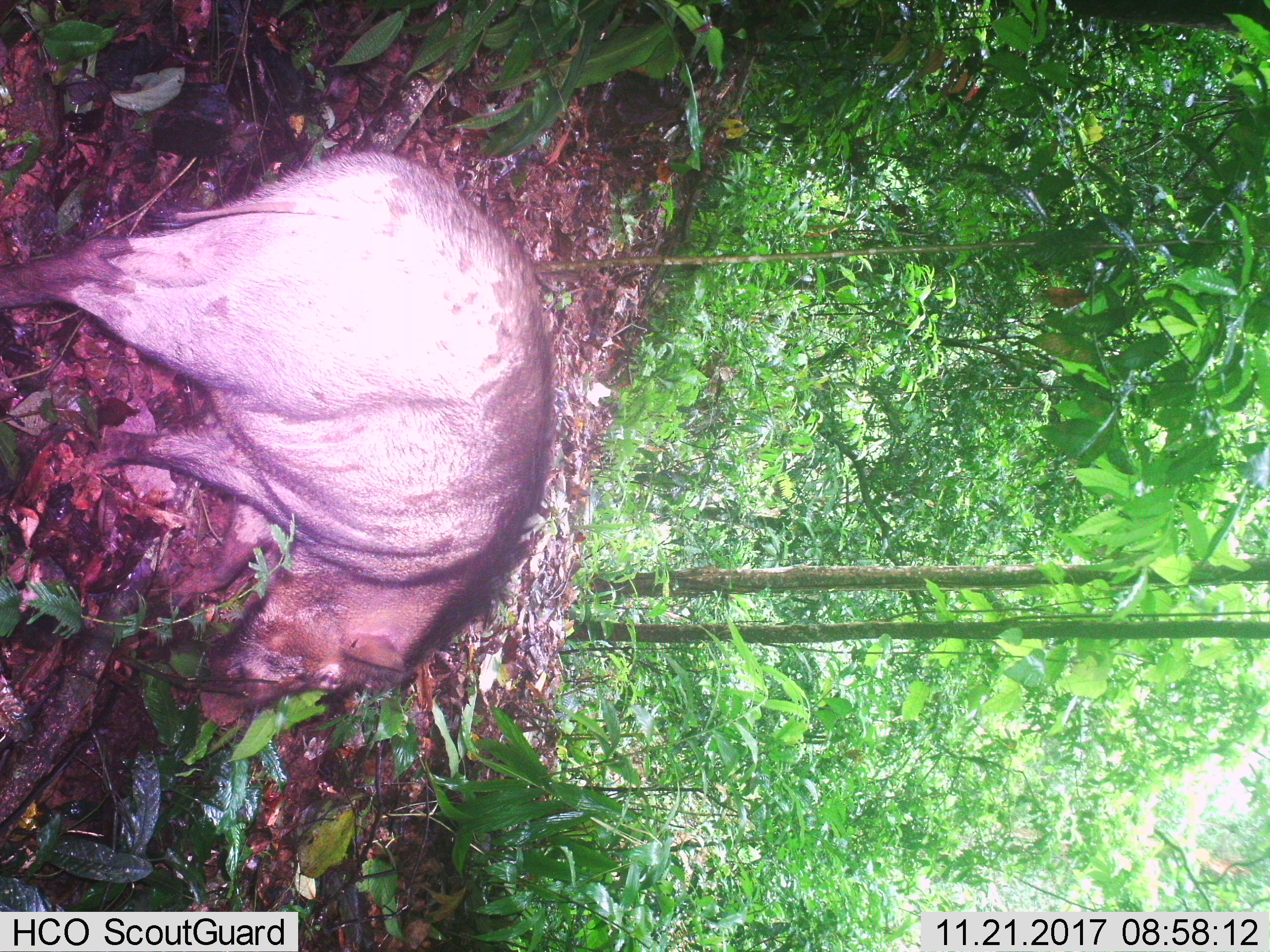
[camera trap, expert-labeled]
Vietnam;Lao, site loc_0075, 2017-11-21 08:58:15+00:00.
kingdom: Animalia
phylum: Chordata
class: Mammalia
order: Artiodactyla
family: Suidae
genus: Sus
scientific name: Sus scrofa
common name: eurasian wild pig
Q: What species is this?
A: Eurasian wild pig (Sus scrofa).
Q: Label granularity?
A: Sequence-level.